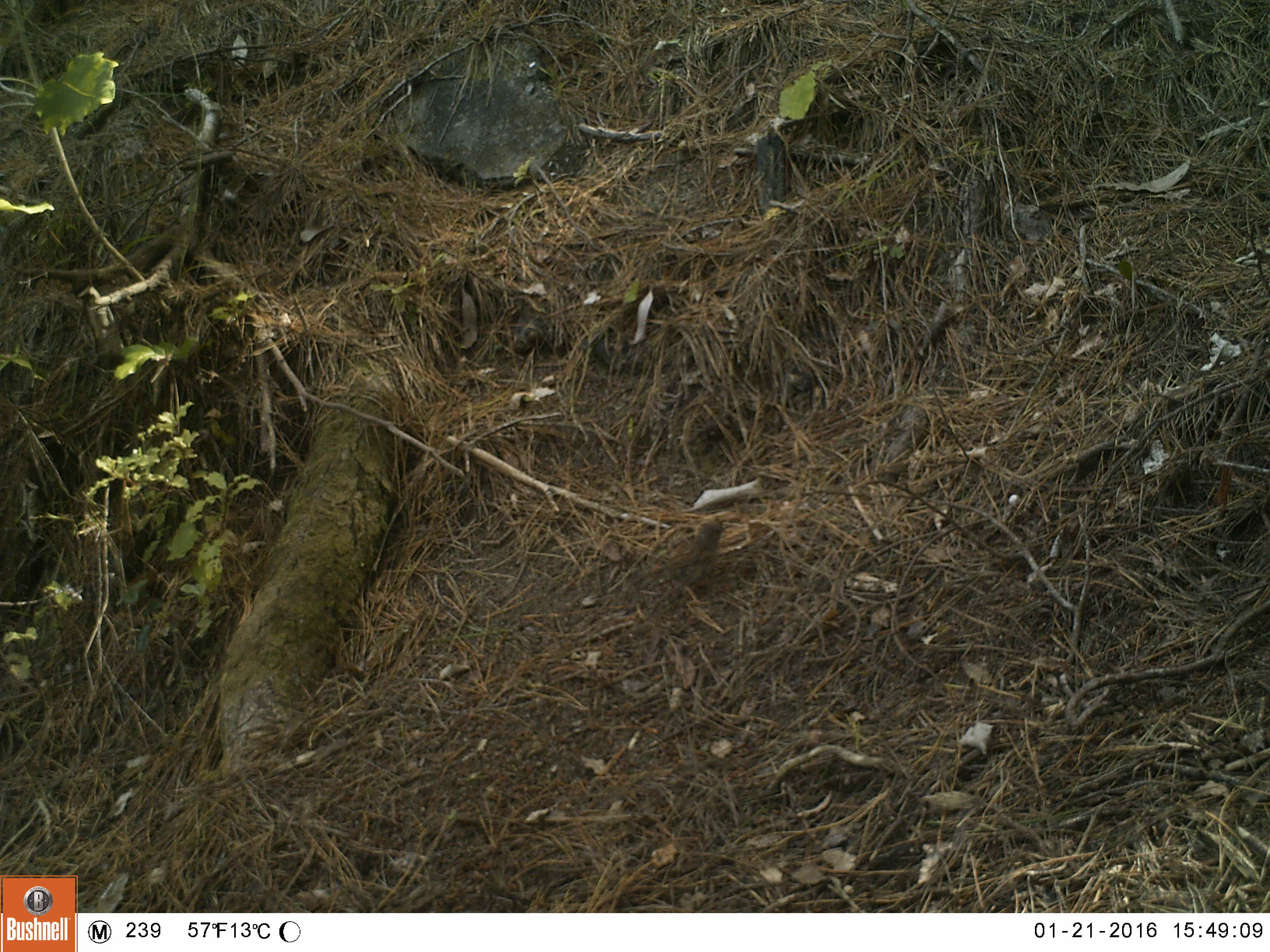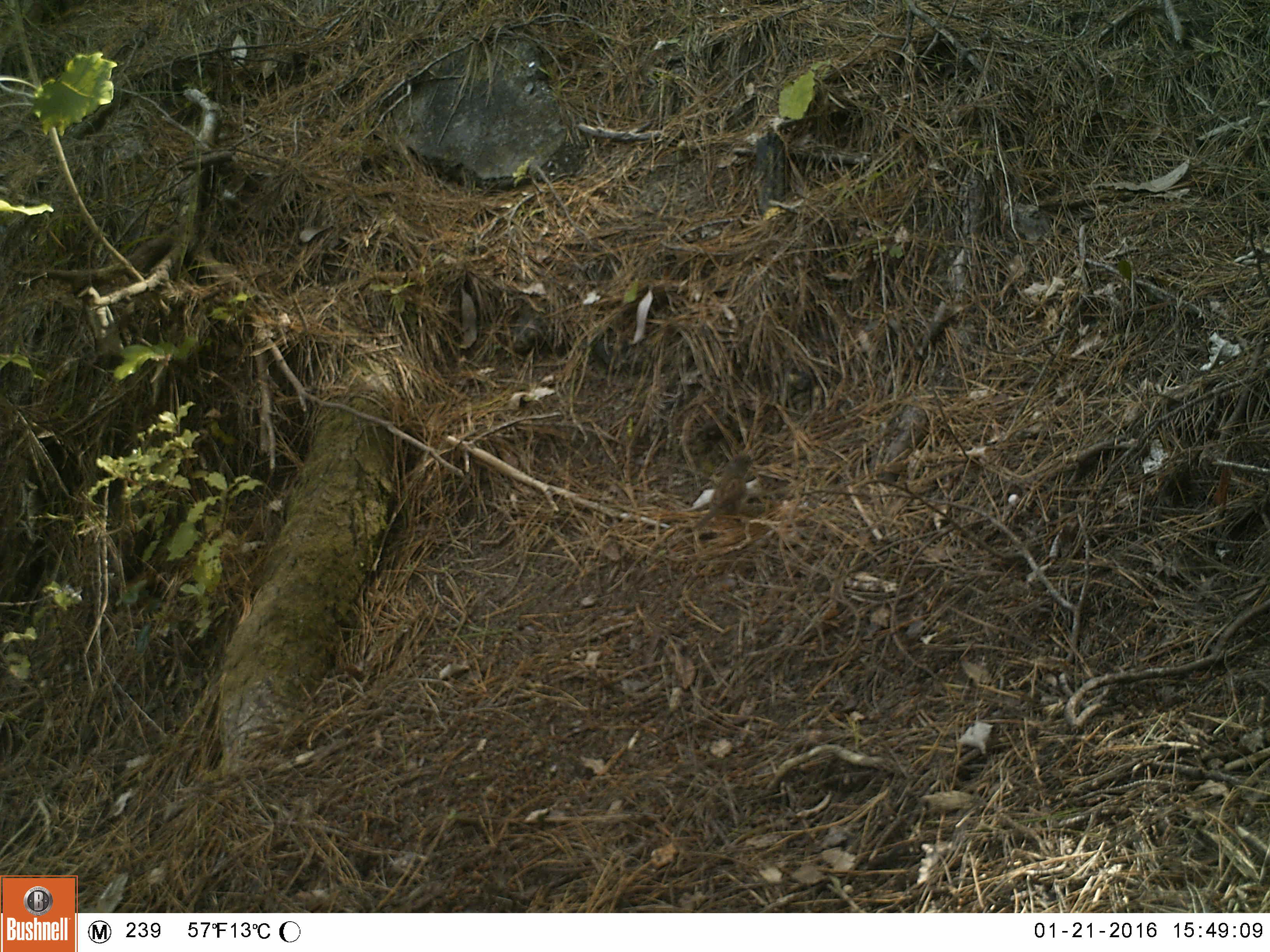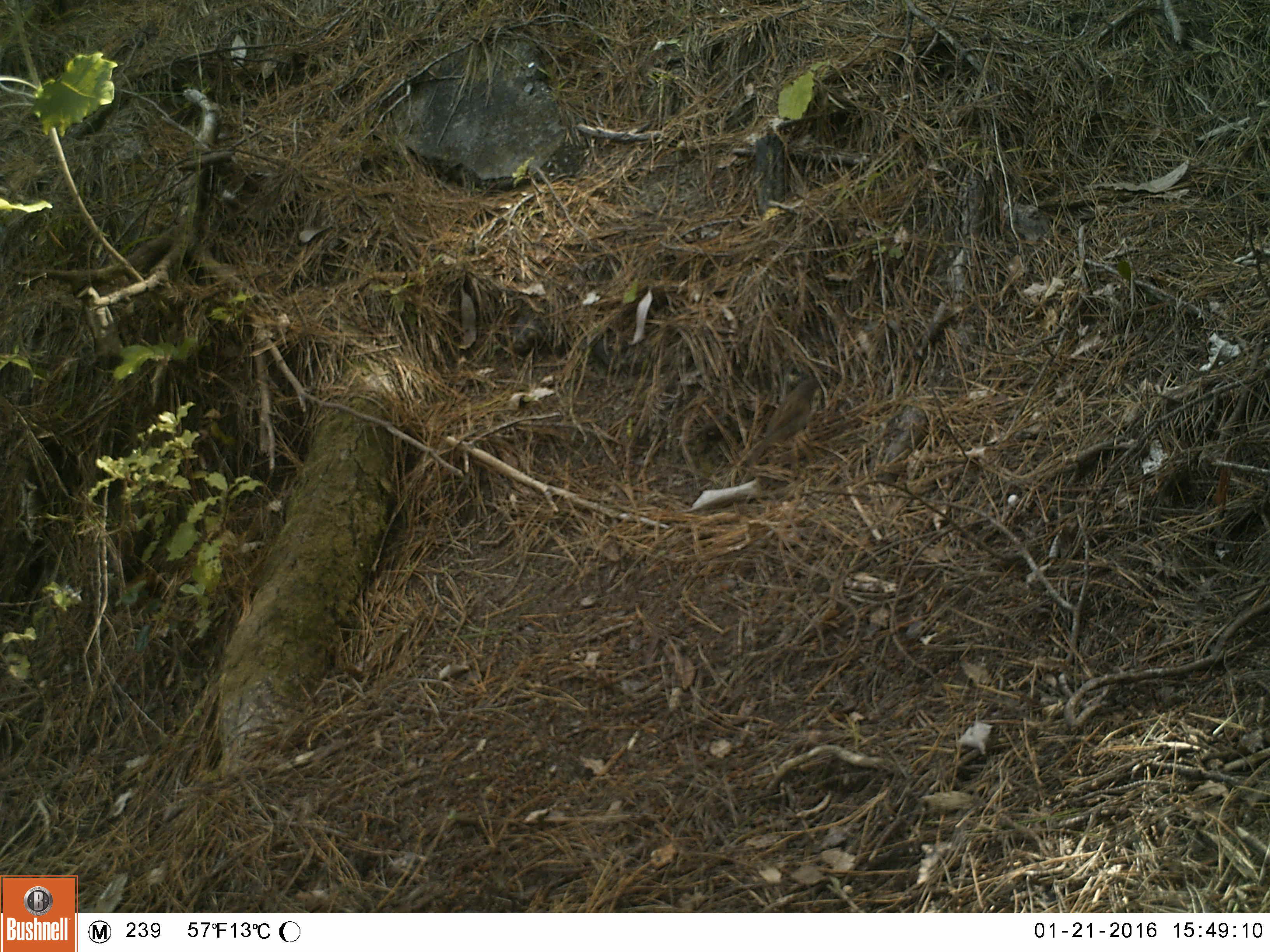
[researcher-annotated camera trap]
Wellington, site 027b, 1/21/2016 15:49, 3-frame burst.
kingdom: Animalia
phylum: Chordata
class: Aves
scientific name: Aves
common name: bird